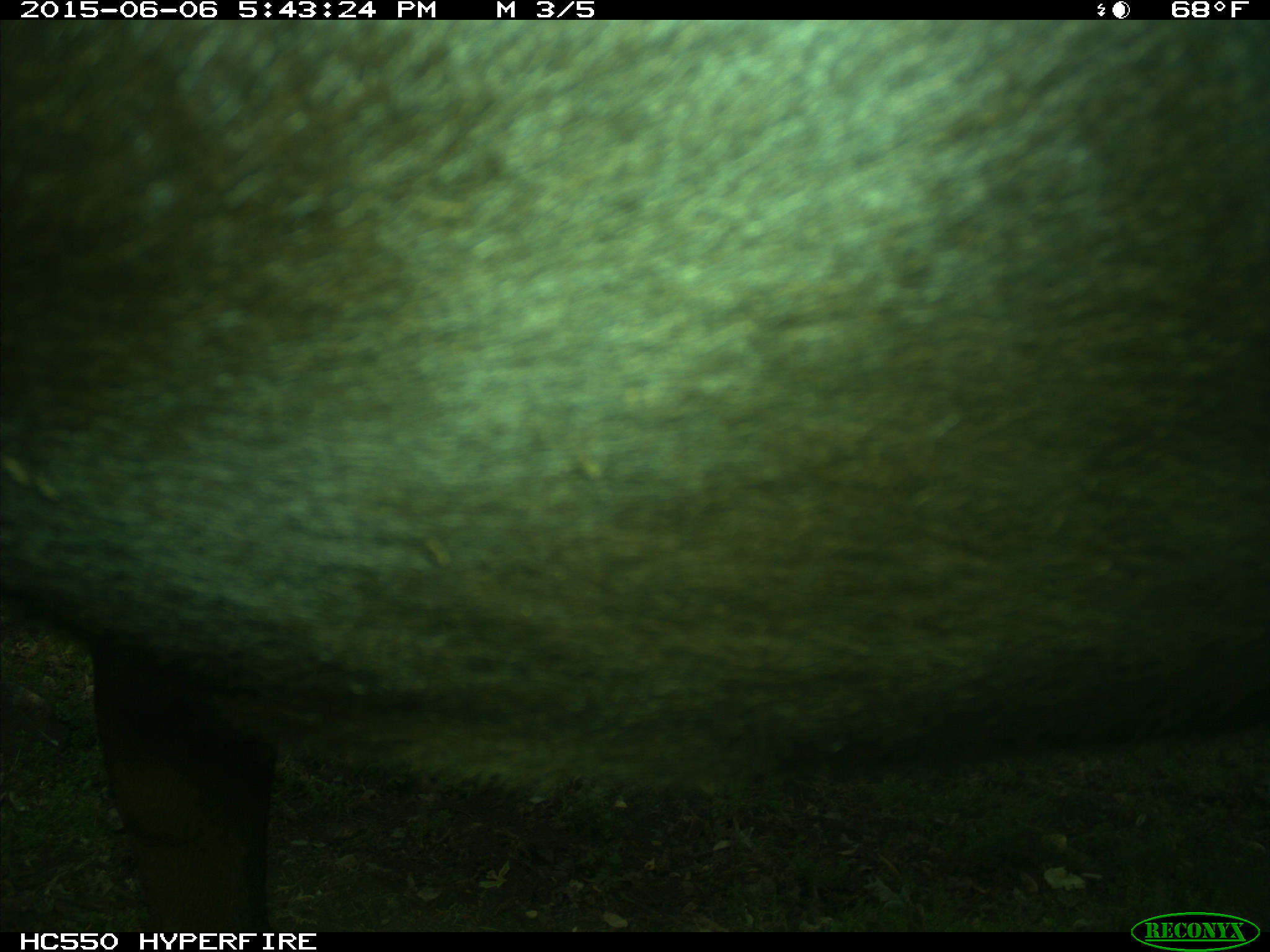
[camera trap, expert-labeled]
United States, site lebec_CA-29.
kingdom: Animalia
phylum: Chordata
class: Mammalia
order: Artiodactyla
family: Bovidae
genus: Bos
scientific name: Bos taurus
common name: domestic cow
Bos taurus (domestic cow).